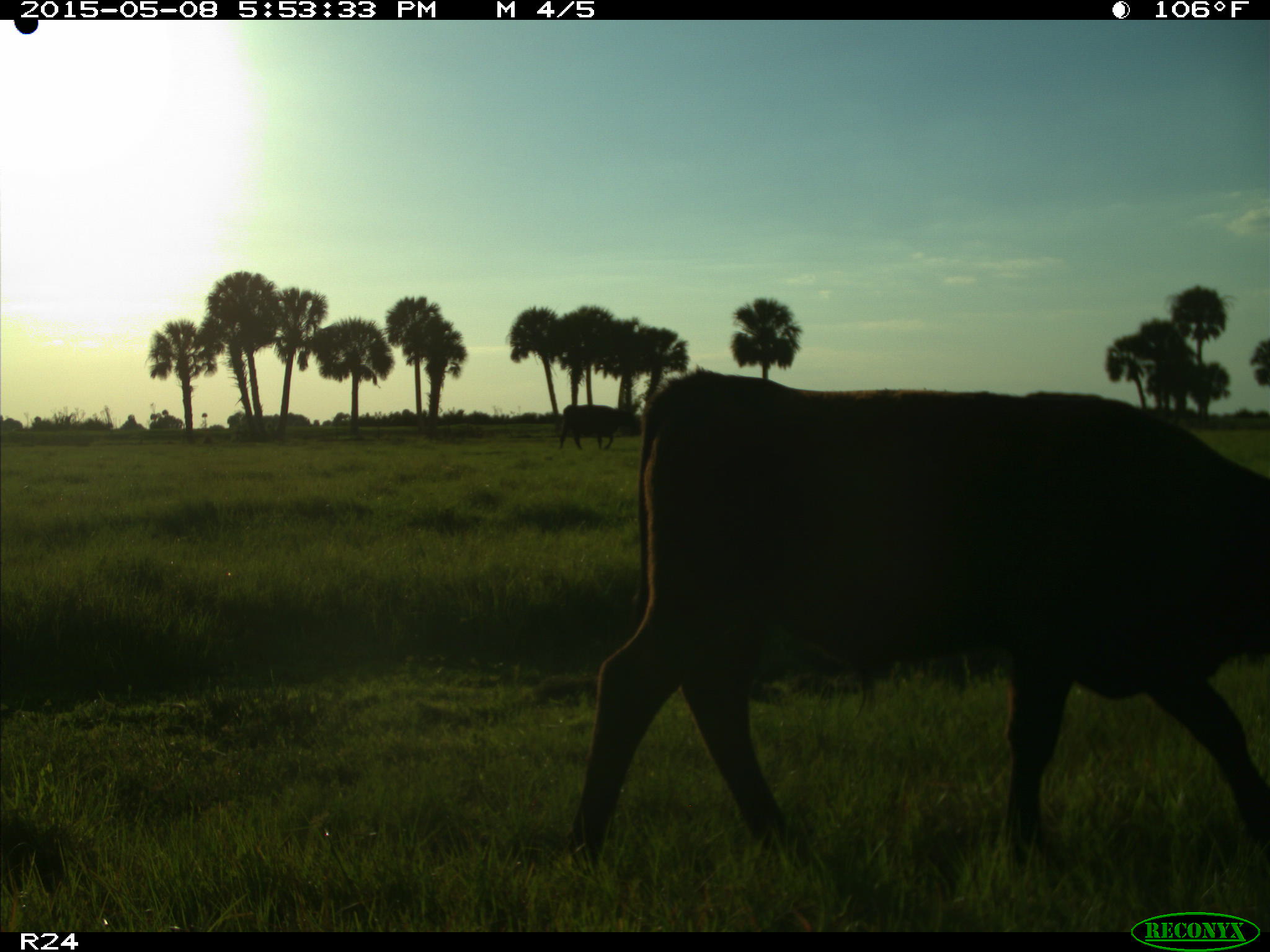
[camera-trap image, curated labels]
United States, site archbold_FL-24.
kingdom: Animalia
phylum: Chordata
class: Mammalia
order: Artiodactyla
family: Bovidae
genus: Bos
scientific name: Bos taurus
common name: domestic cow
Bos taurus (domestic cow).